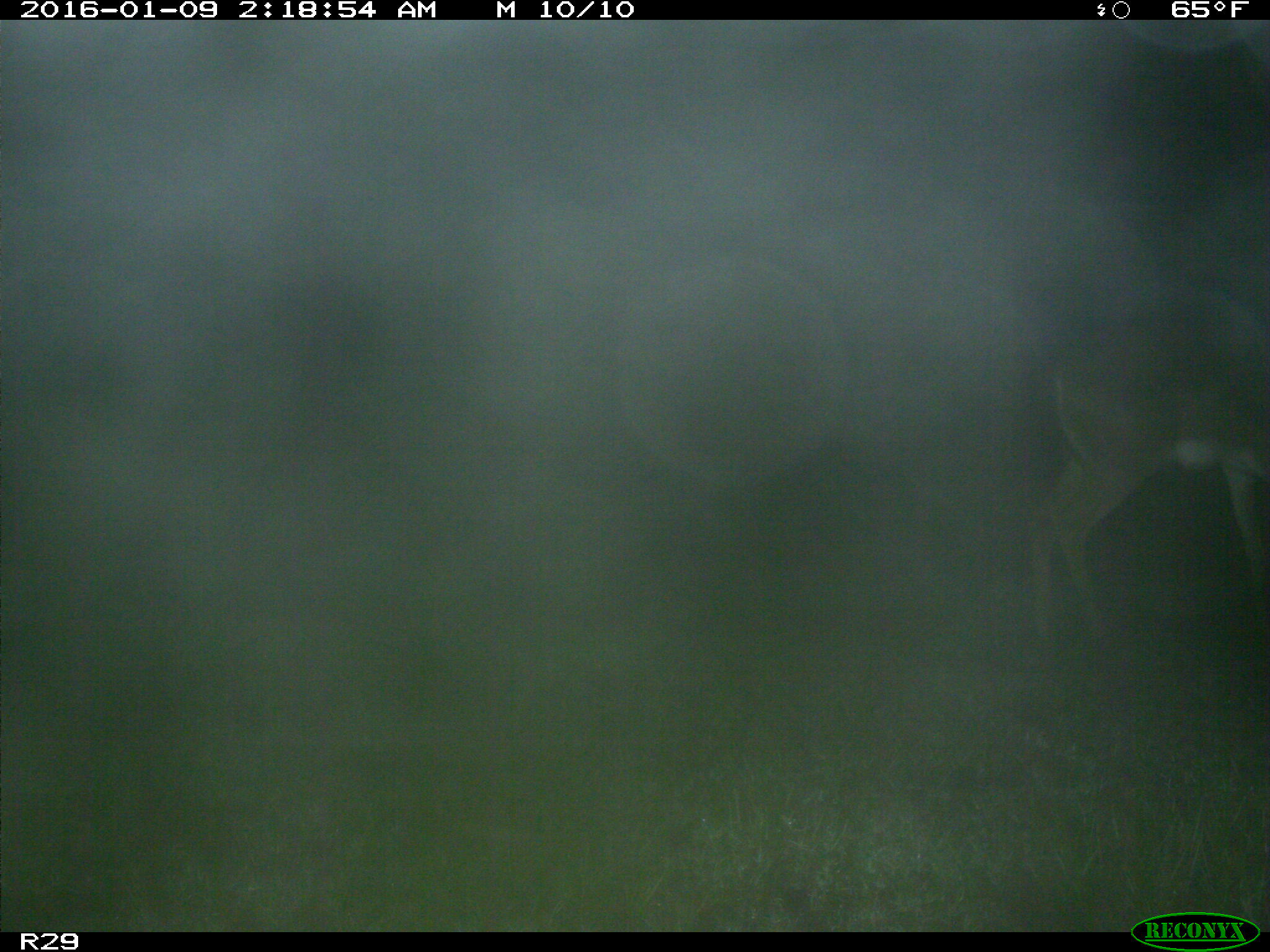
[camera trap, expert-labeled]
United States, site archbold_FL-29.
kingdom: Animalia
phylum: Chordata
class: Mammalia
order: Artiodactyla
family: Cervidae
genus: Odocoileus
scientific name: Odocoileus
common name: deer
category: unidentified deer